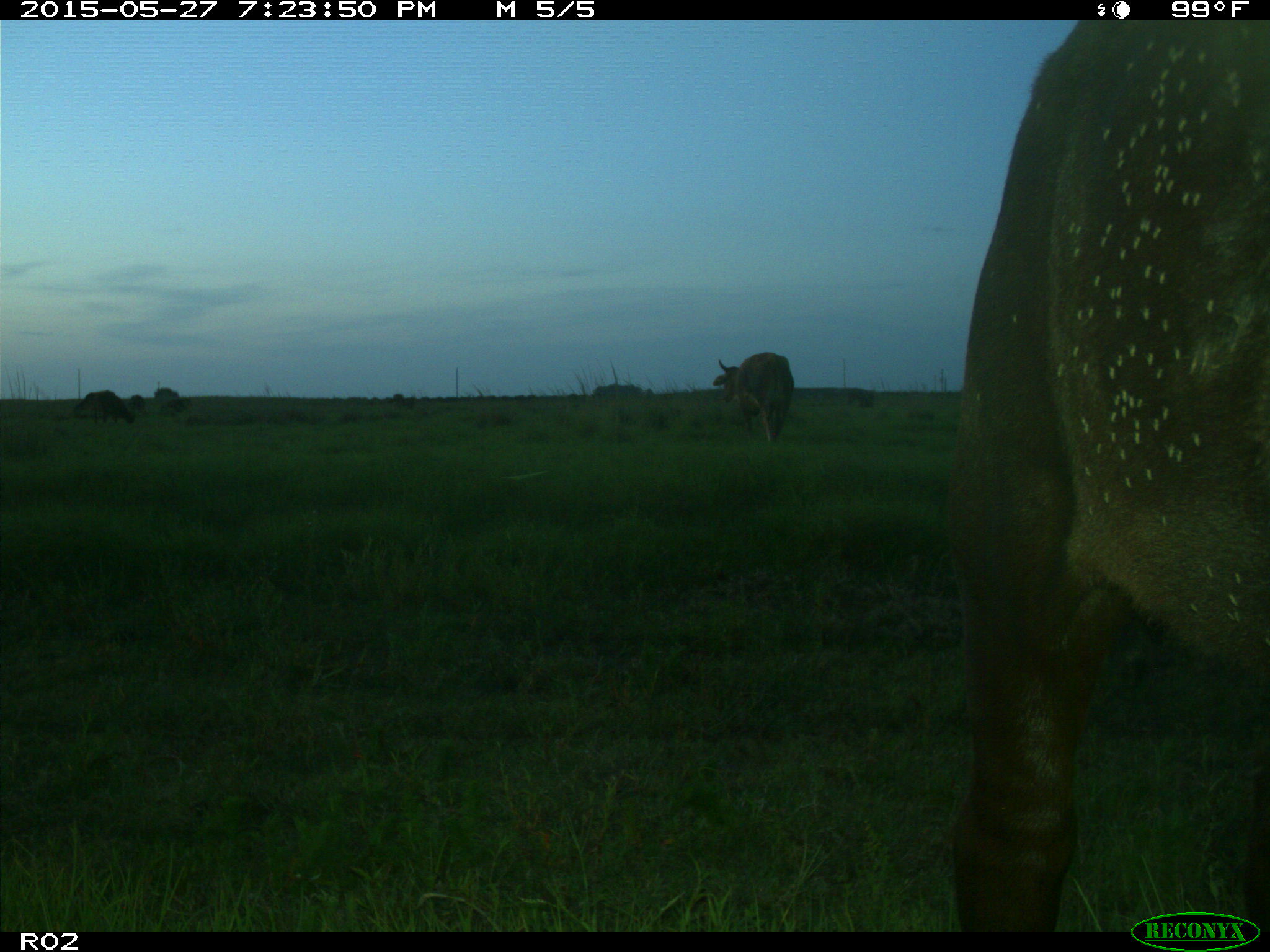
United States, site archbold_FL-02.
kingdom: Animalia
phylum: Chordata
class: Mammalia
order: Artiodactyla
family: Bovidae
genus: Bos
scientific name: Bos taurus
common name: domestic cow